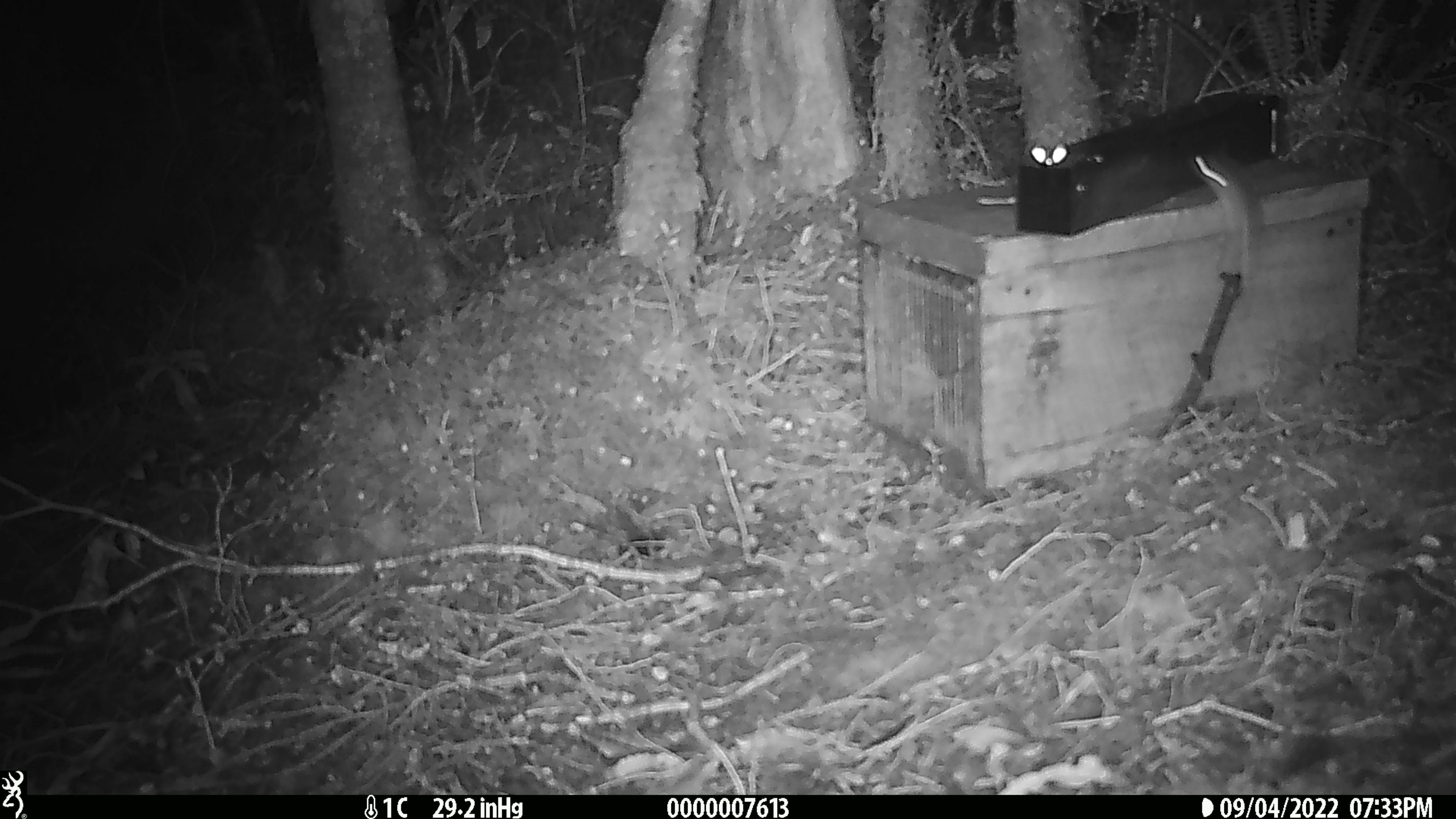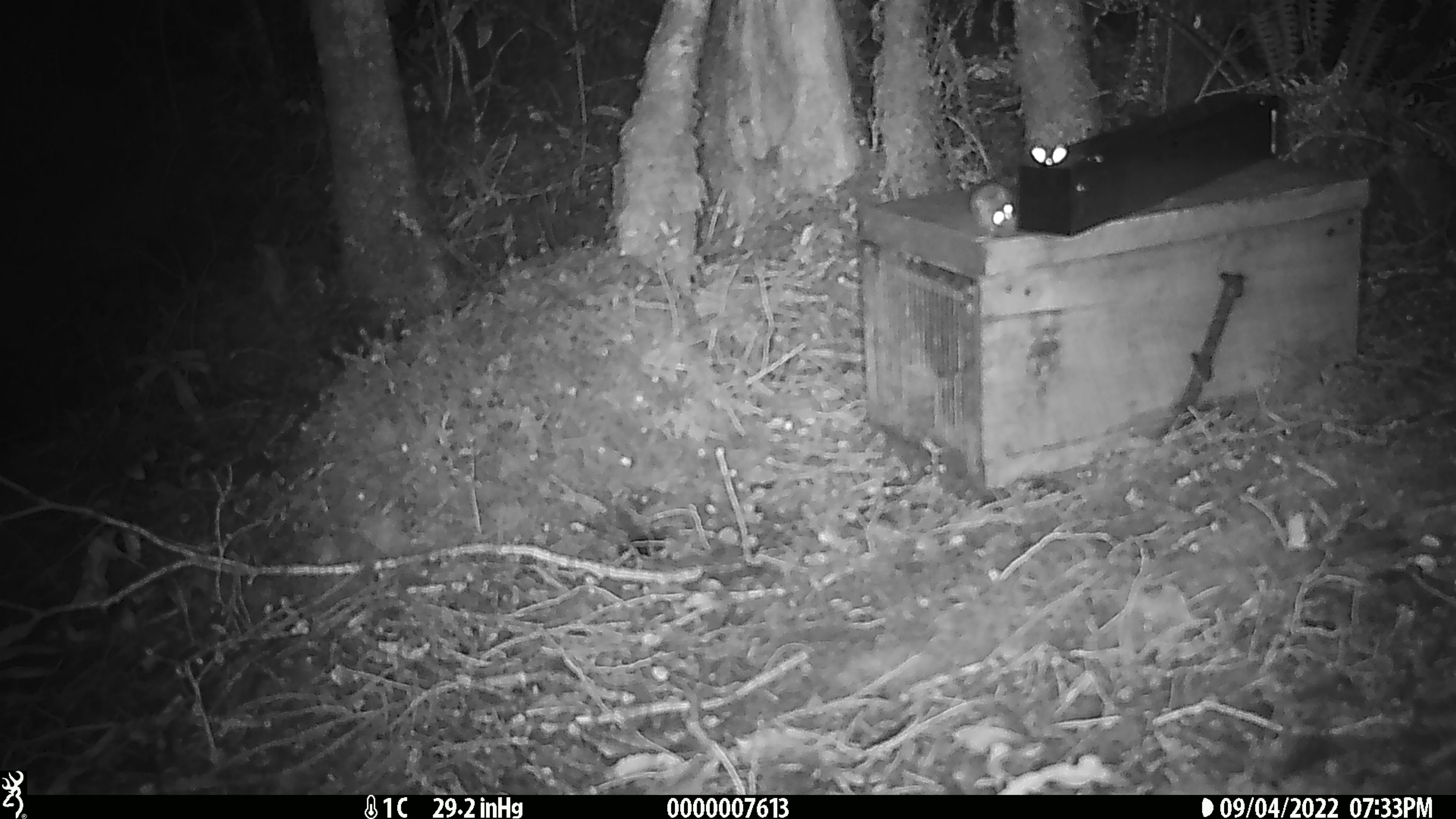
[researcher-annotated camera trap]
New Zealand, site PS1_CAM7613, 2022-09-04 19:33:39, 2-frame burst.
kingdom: Animalia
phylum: Chordata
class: Mammalia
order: Rodentia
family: Muridae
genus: Mus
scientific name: Mus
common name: mouse